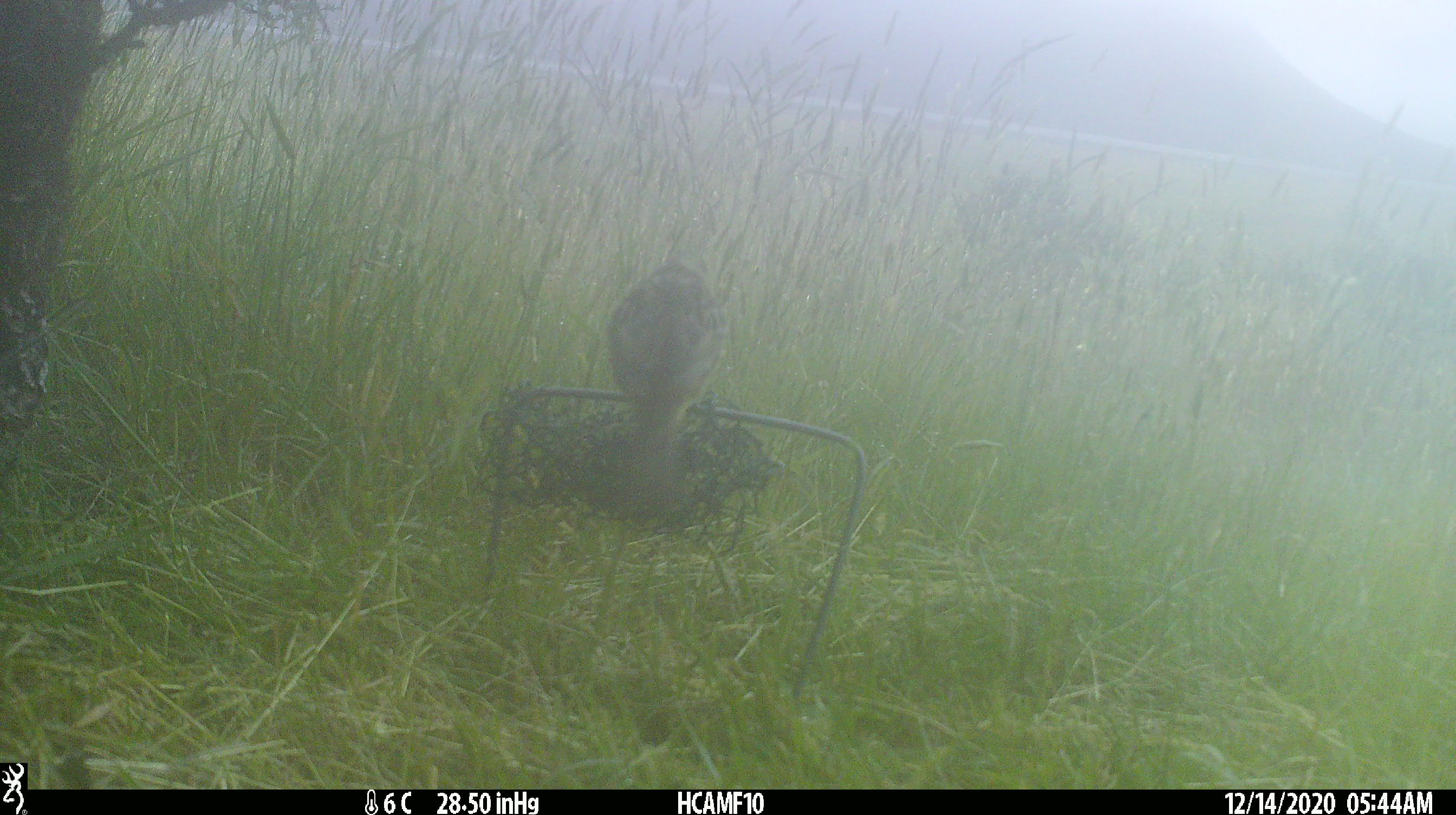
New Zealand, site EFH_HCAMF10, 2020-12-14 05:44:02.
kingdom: Animalia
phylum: Chordata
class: Aves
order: Passeriformes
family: Emberizidae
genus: Emberiza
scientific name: Emberiza citrinella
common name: yellowhammer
Yellowhammer (Emberiza citrinella).